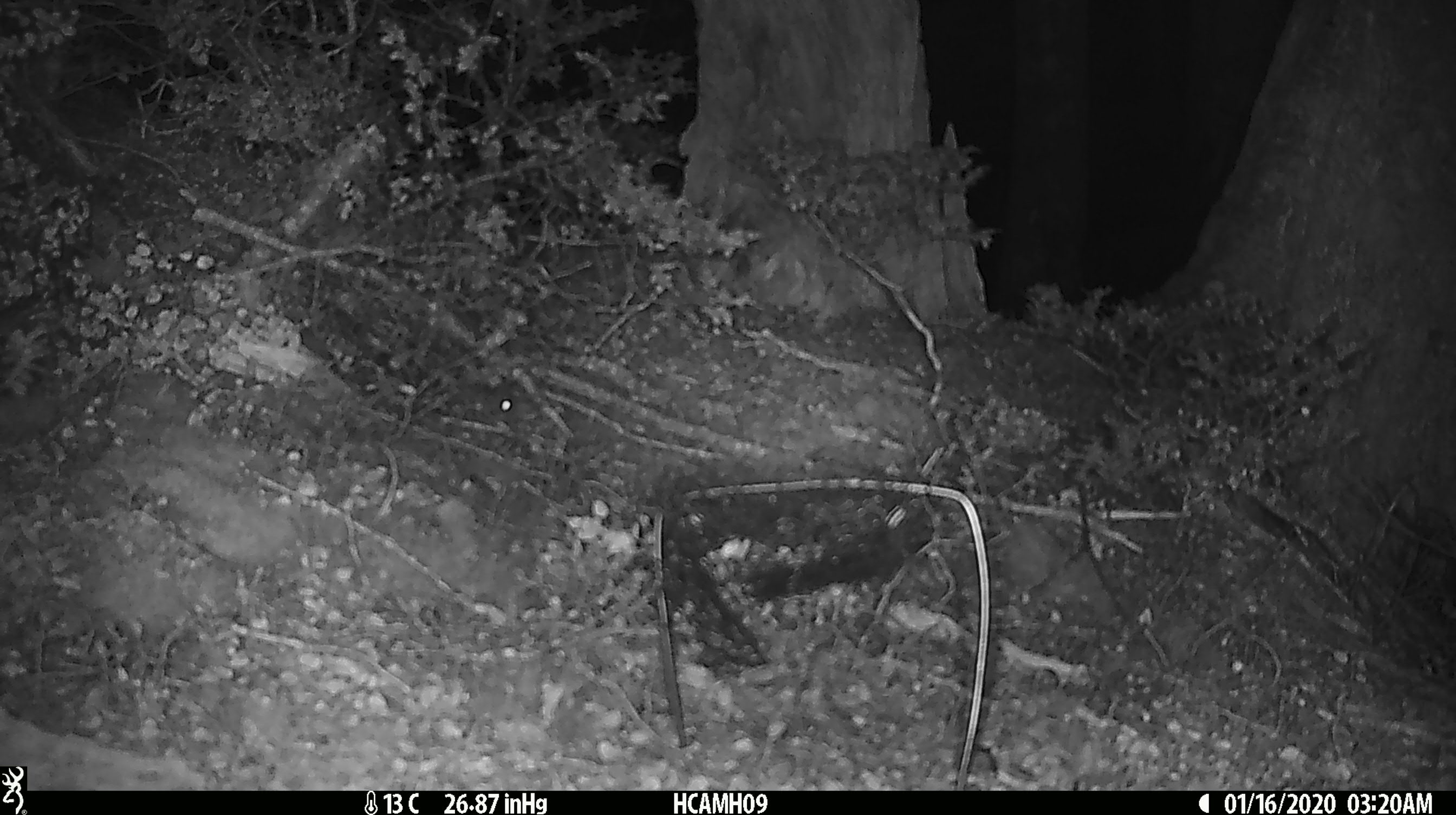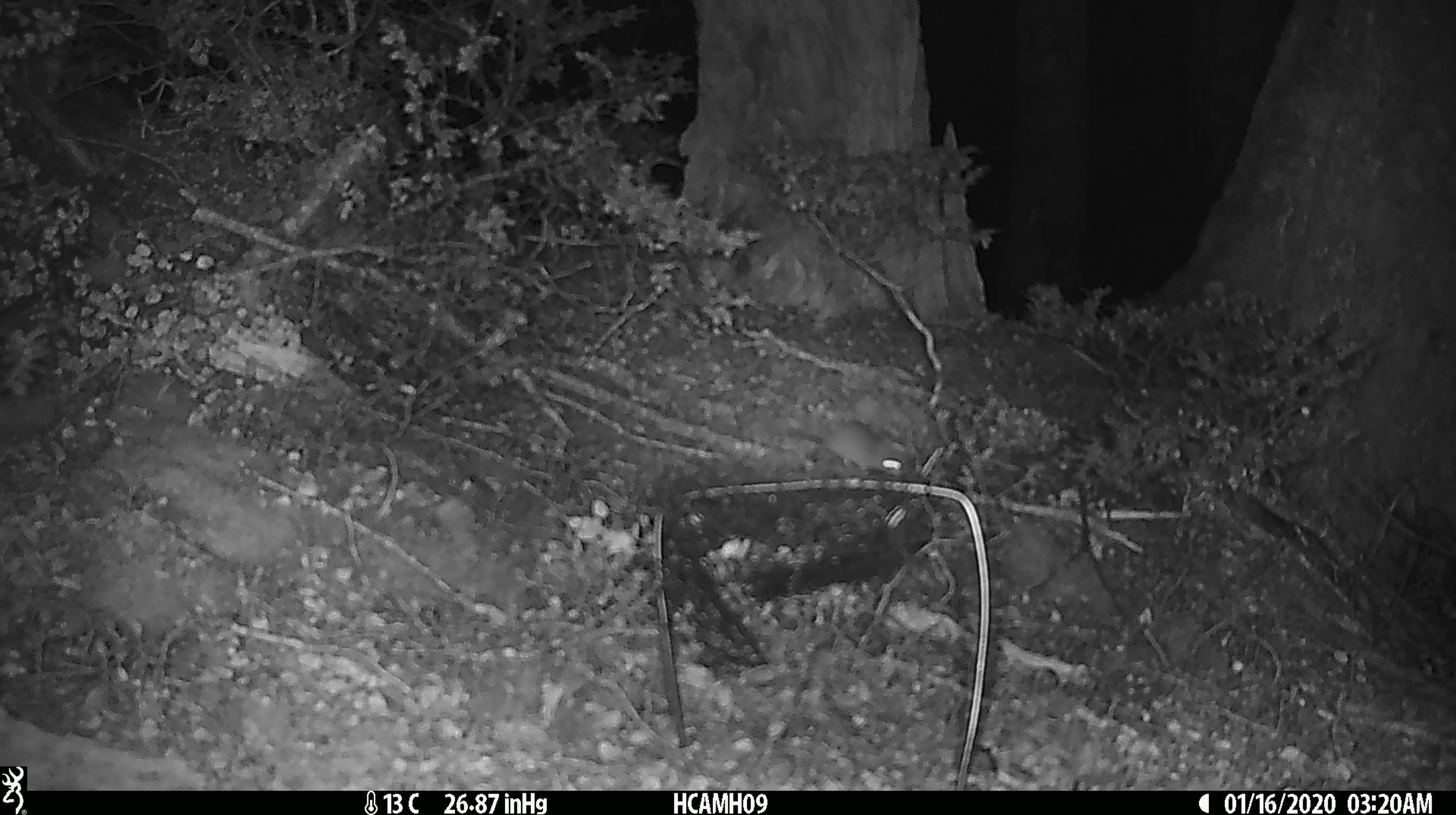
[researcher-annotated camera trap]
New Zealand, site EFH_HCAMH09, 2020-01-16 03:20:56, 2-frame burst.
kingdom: Animalia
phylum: Chordata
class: Mammalia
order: Rodentia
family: Muridae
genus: Mus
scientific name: Mus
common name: mouse